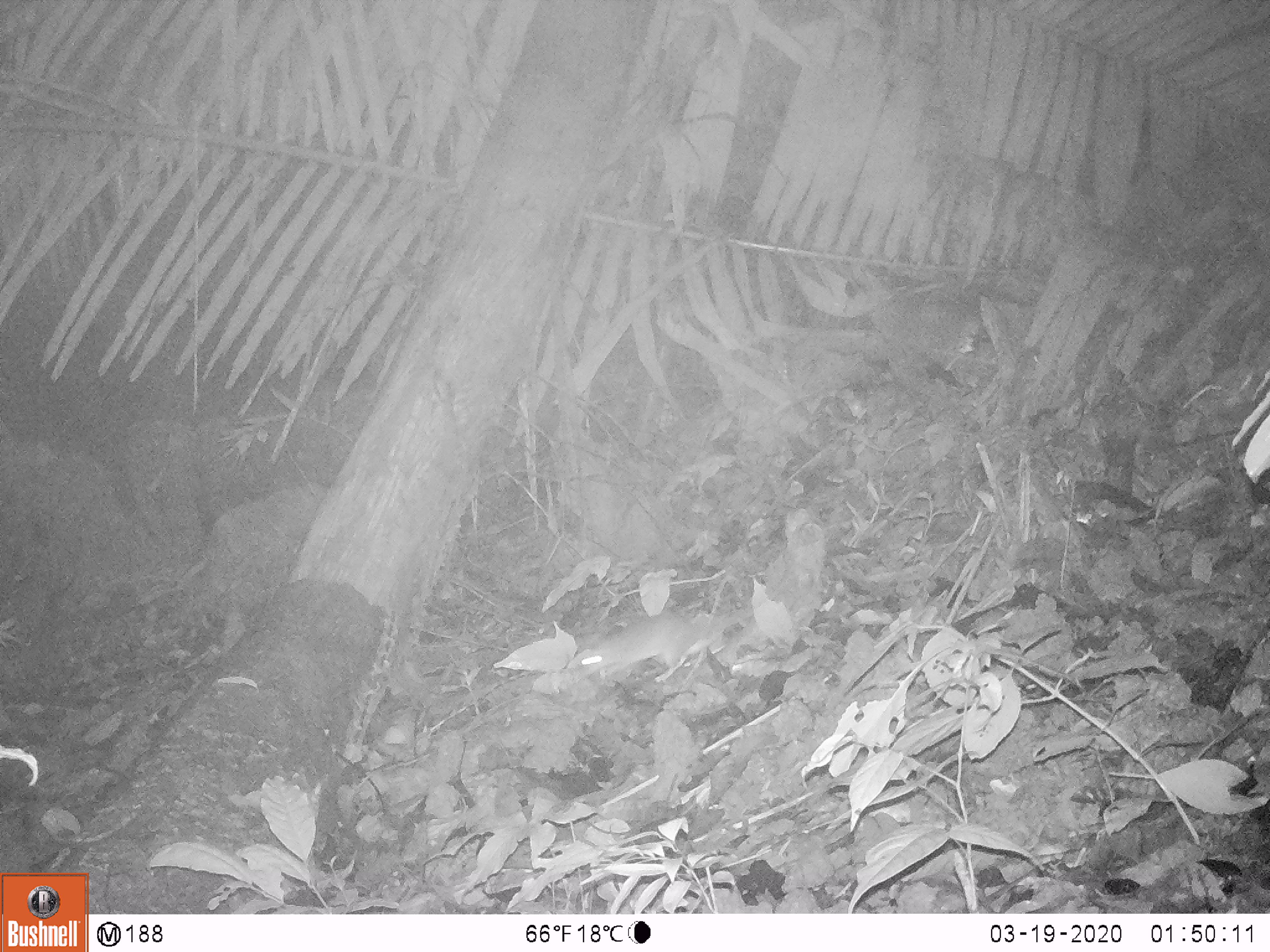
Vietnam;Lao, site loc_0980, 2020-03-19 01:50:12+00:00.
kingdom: Animalia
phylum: Chordata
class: Mammalia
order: Rodentia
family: Muridae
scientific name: Muridae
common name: old-world mice and rats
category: unidentified murid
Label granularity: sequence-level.